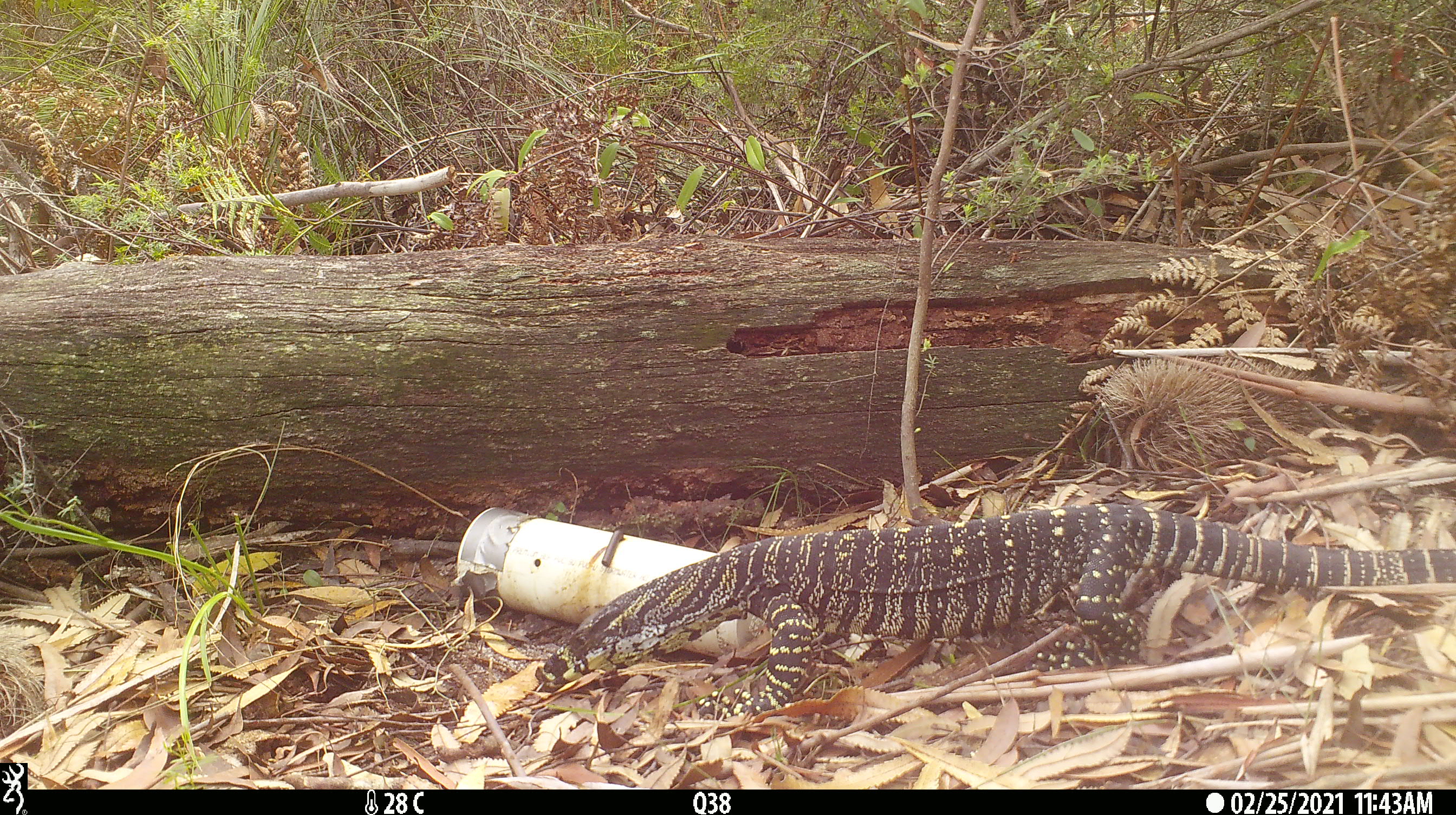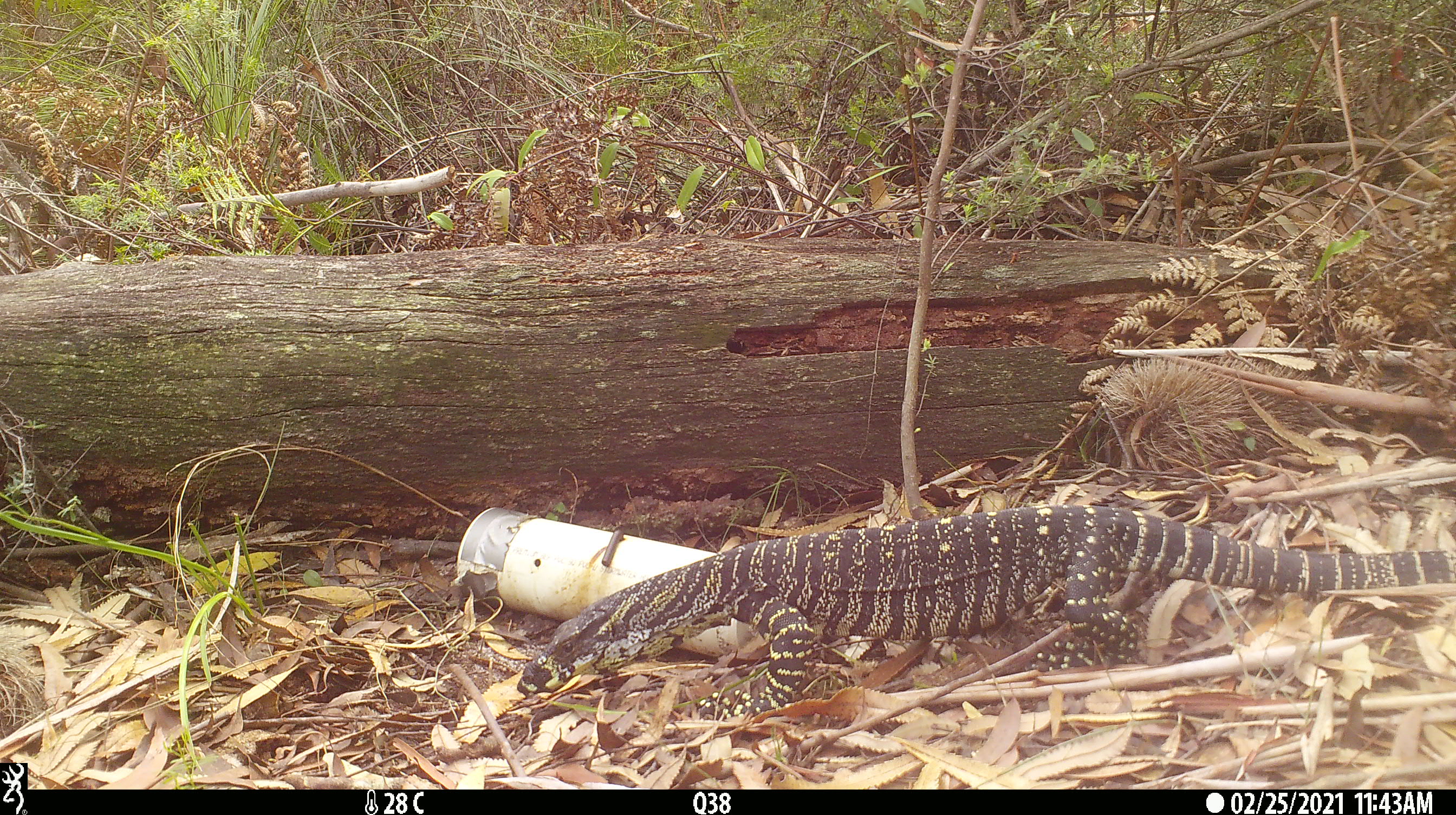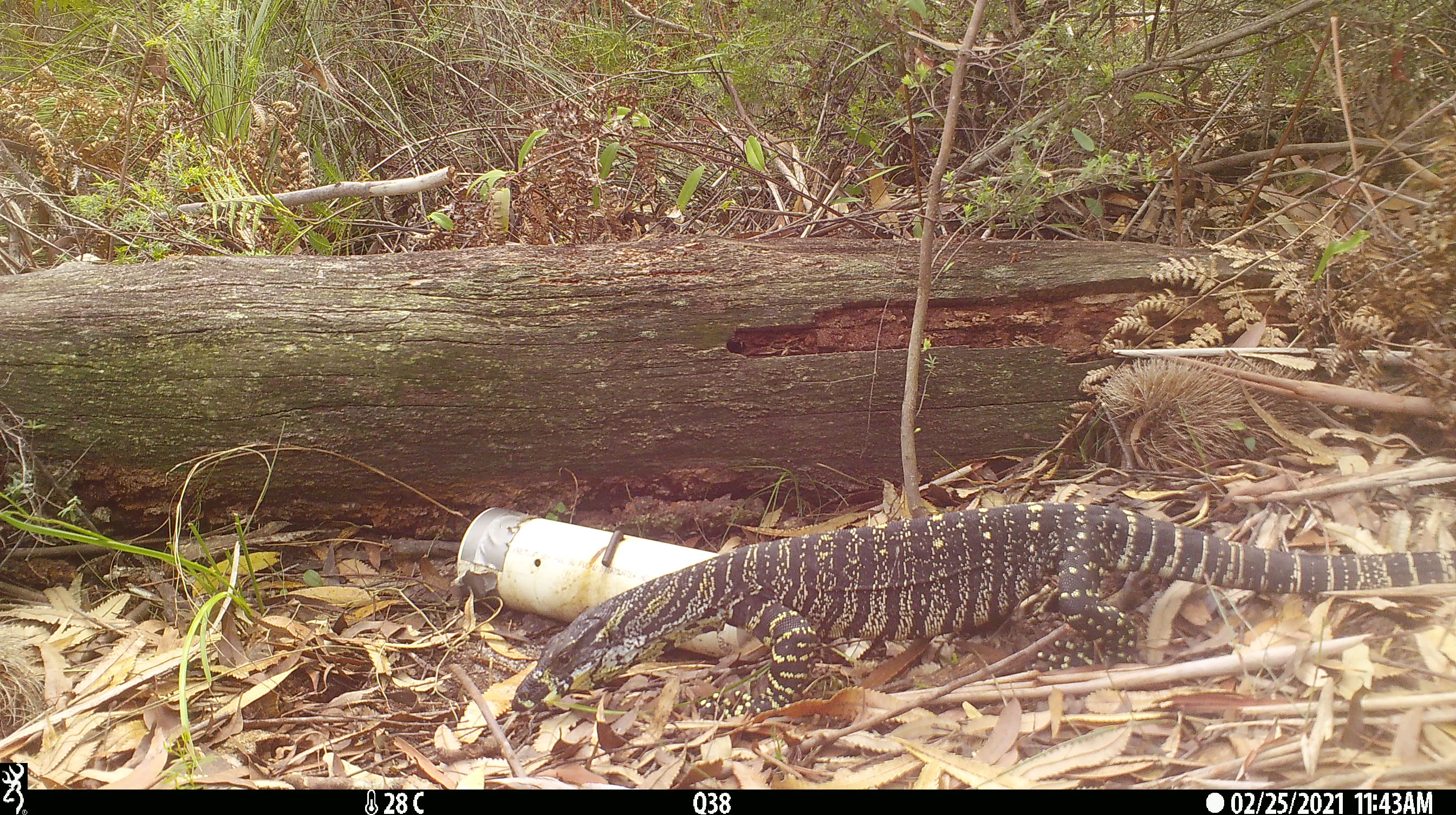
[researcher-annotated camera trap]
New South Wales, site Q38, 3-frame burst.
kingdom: Animalia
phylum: Chordata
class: Reptilia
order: Squamata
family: Varanidae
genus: Varanus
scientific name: Varanus varius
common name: lace monitor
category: goanna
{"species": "goanna (lace monitor) (Varanus varius)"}